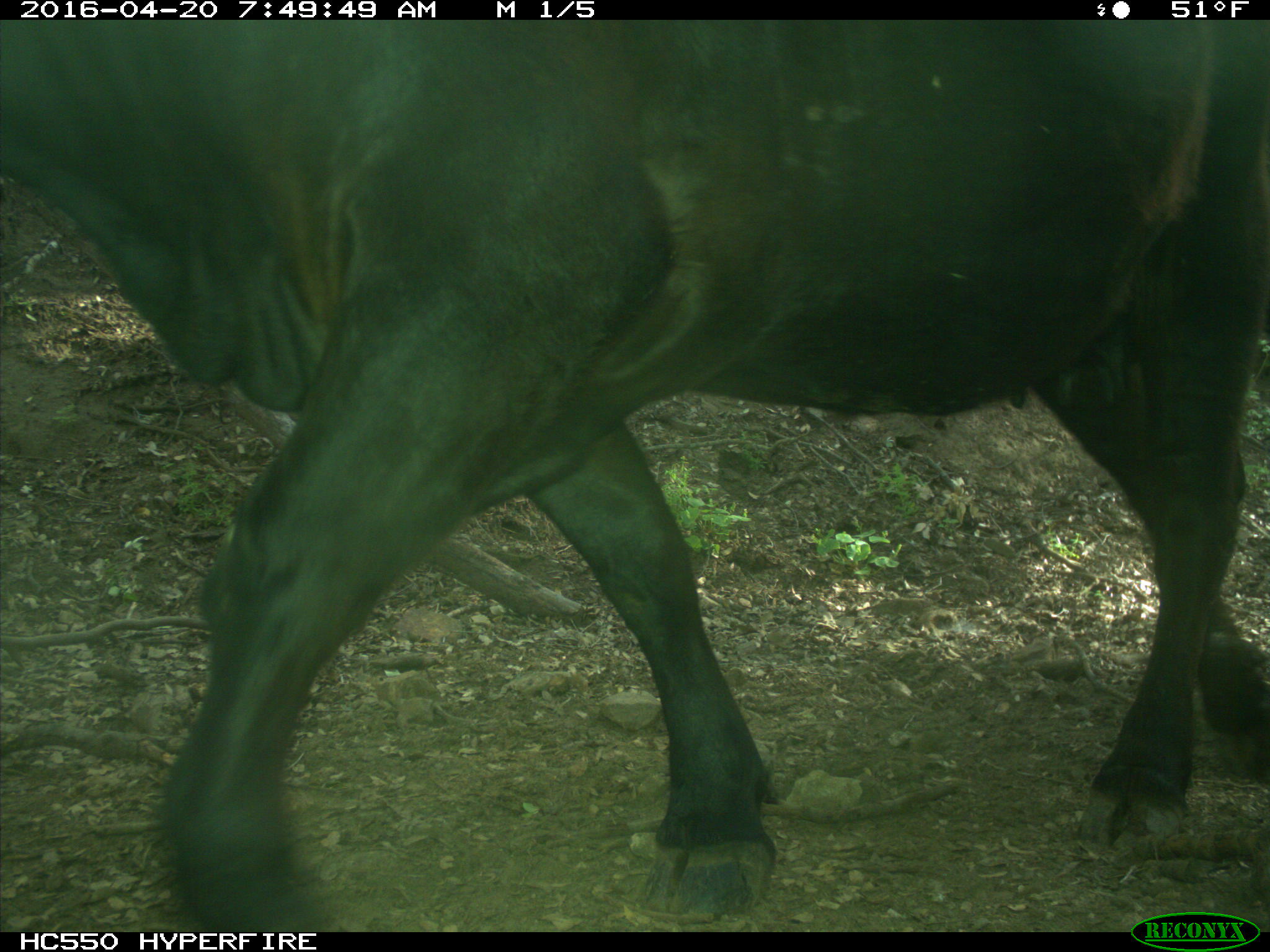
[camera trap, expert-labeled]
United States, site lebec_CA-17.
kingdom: Animalia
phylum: Chordata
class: Mammalia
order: Artiodactyla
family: Bovidae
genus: Bos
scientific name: Bos taurus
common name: domestic cow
Bos taurus (domestic cow).